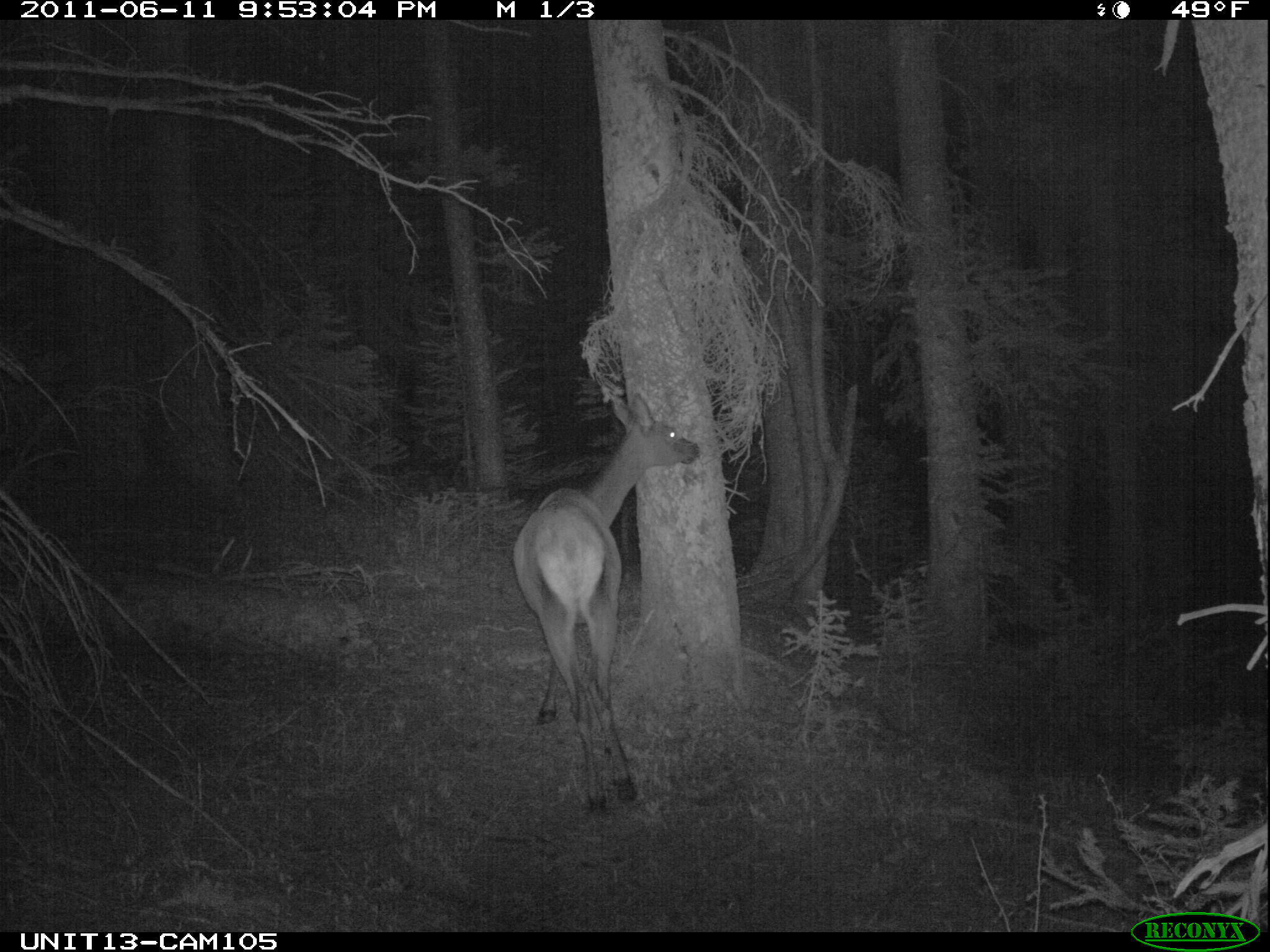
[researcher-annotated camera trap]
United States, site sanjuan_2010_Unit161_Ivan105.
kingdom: Animalia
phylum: Chordata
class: Mammalia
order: Artiodactyla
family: Cervidae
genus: Cervus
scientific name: Cervus elaphus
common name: red deer